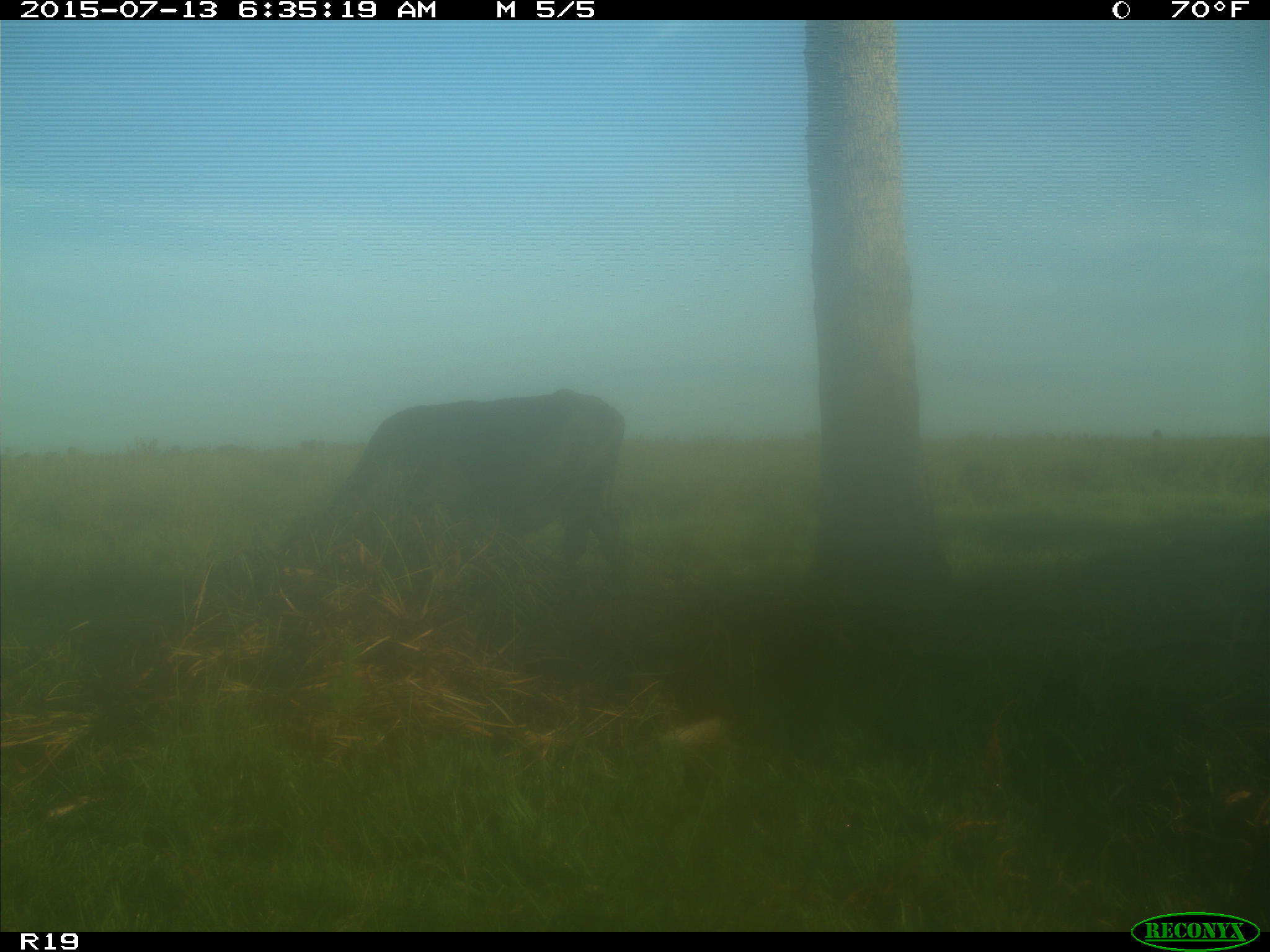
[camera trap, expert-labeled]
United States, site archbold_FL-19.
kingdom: Animalia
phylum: Chordata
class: Mammalia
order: Artiodactyla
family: Bovidae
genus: Bos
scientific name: Bos taurus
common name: domestic cow